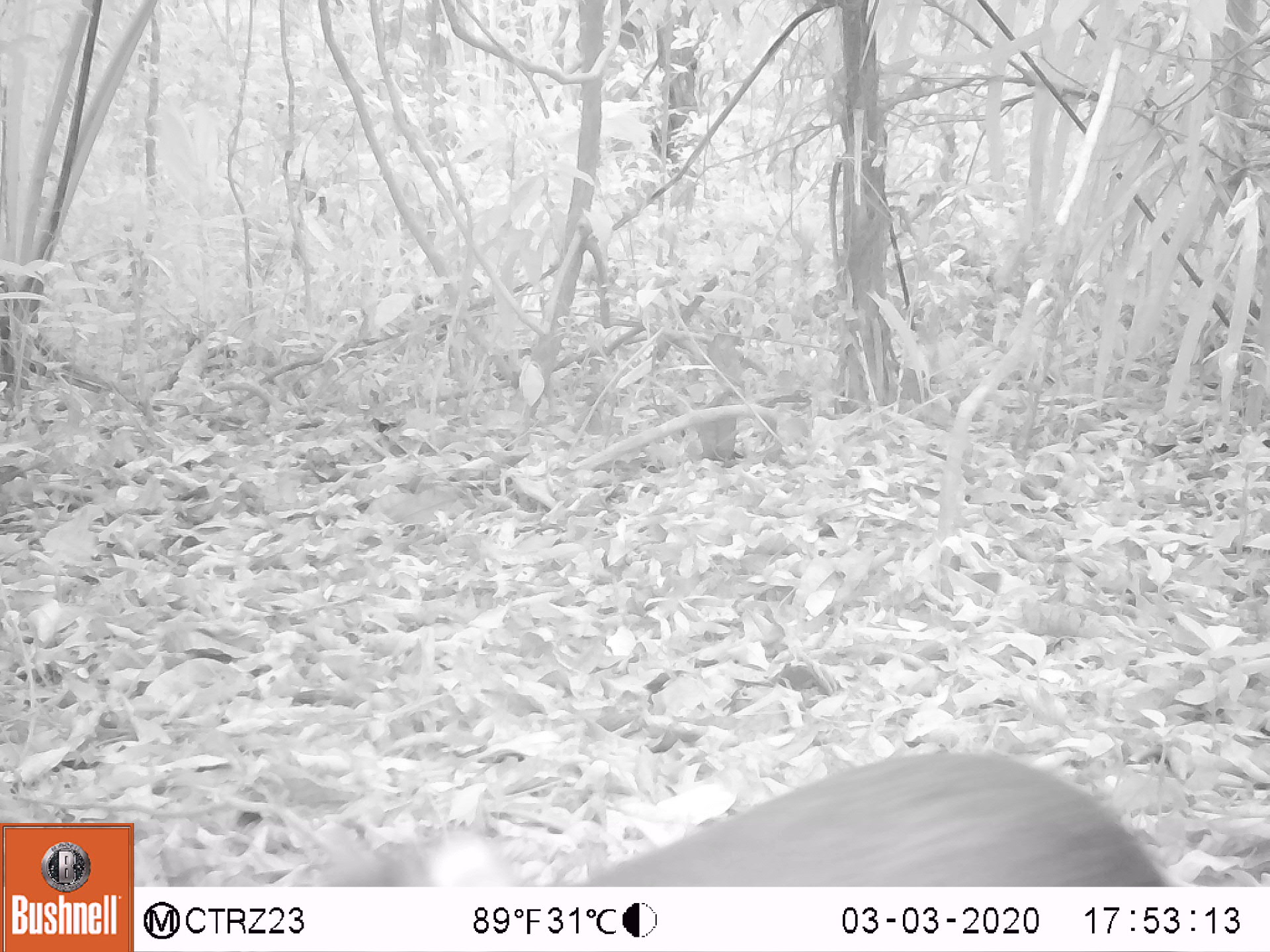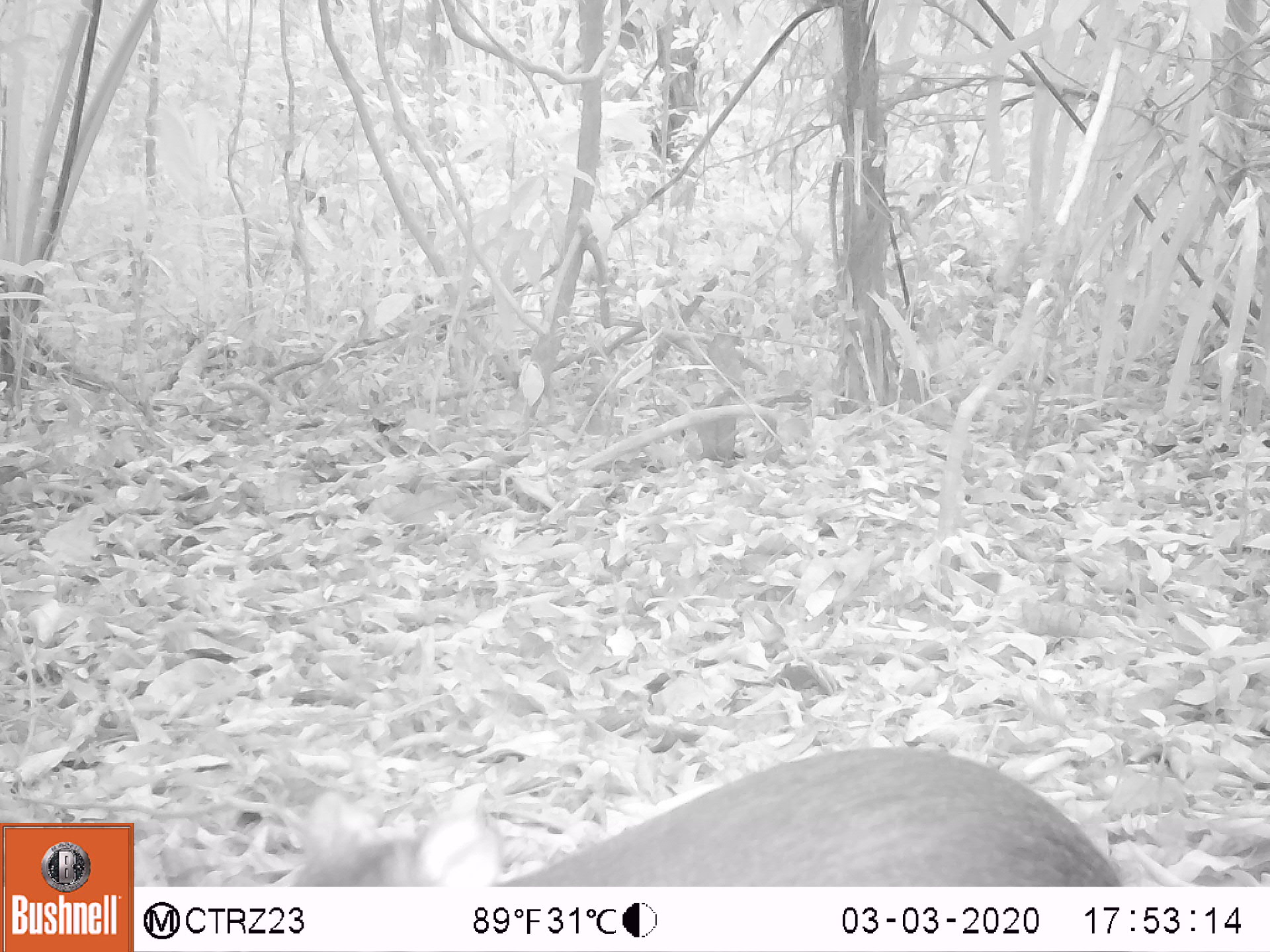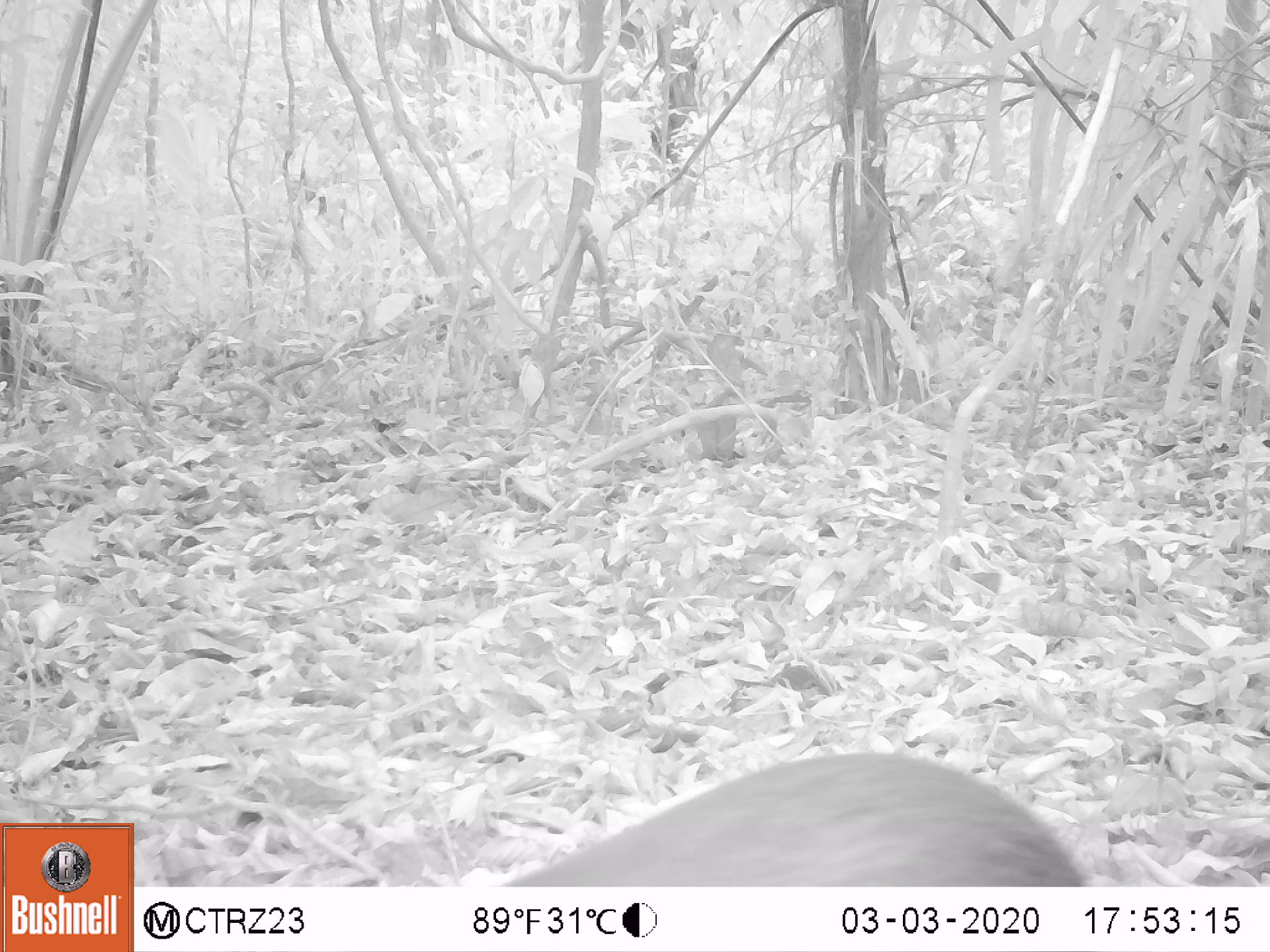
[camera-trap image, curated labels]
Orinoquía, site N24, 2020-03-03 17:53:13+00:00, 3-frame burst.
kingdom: Animalia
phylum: Chordata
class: Mammalia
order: Rodentia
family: Dasyproctidae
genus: Dasyprocta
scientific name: Dasyprocta fuliginosa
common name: black agouti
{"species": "black agouti (Dasyprocta fuliginosa)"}